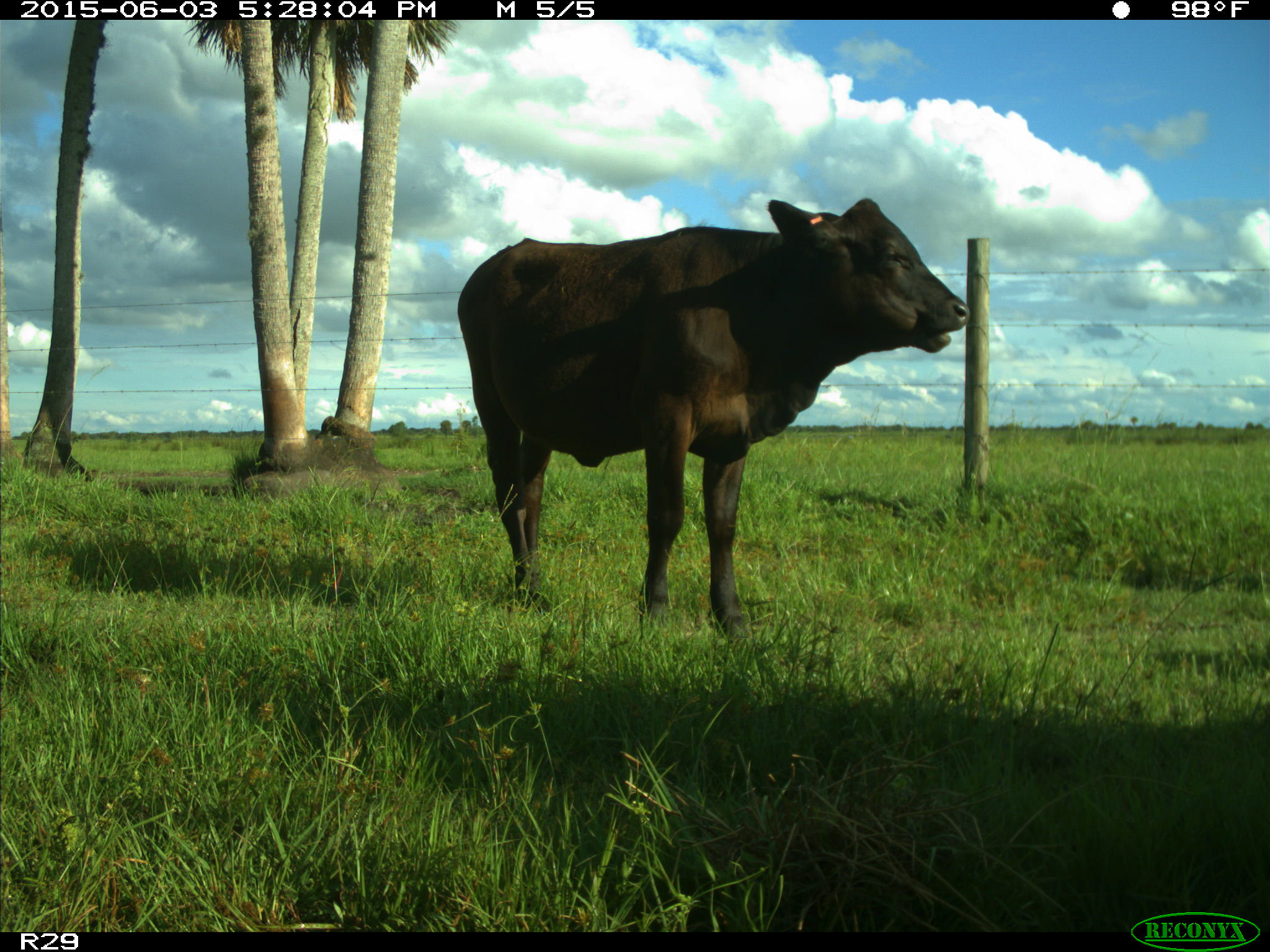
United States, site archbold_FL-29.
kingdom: Animalia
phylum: Chordata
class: Mammalia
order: Artiodactyla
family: Bovidae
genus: Bos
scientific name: Bos taurus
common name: domestic cow